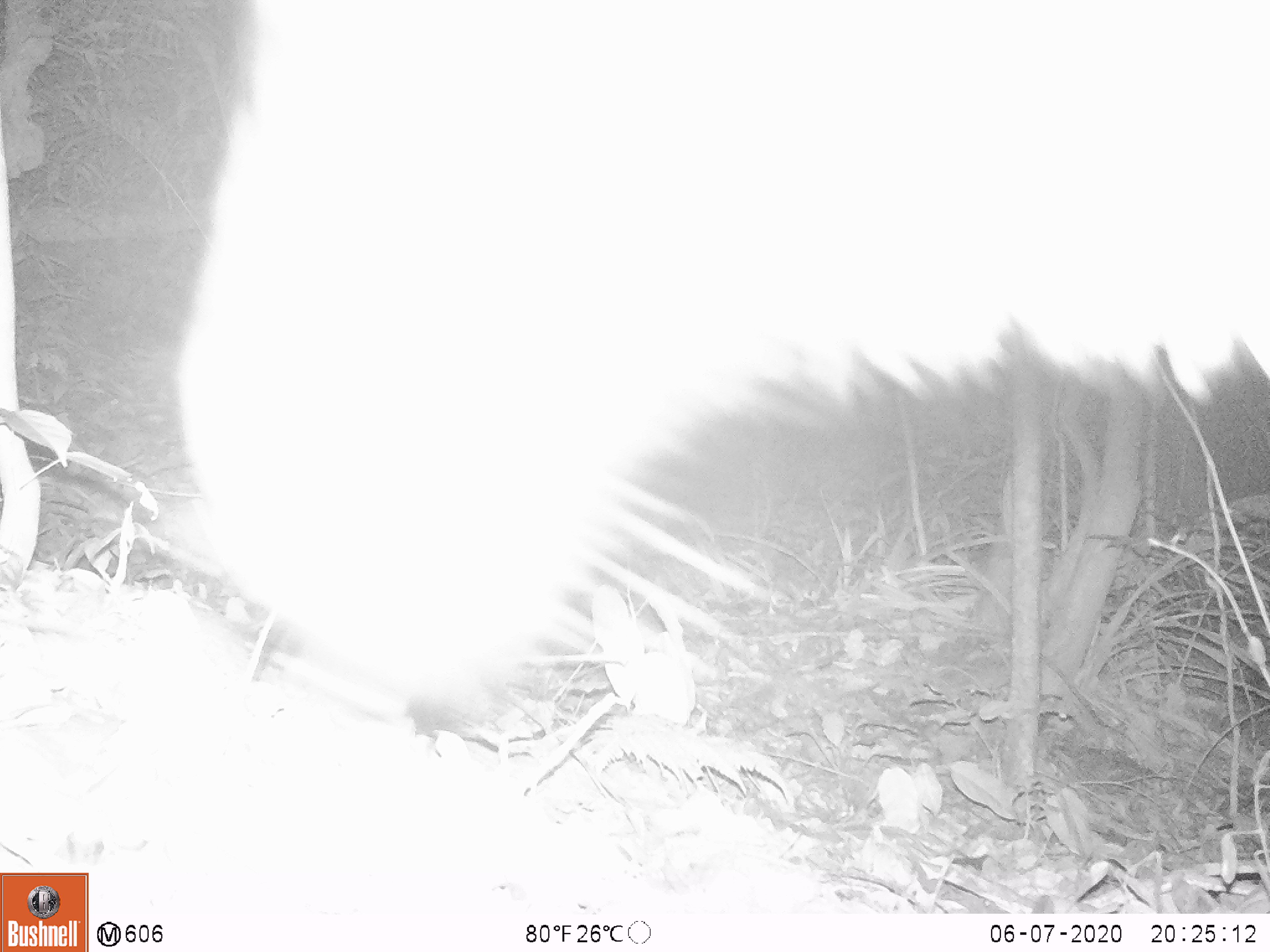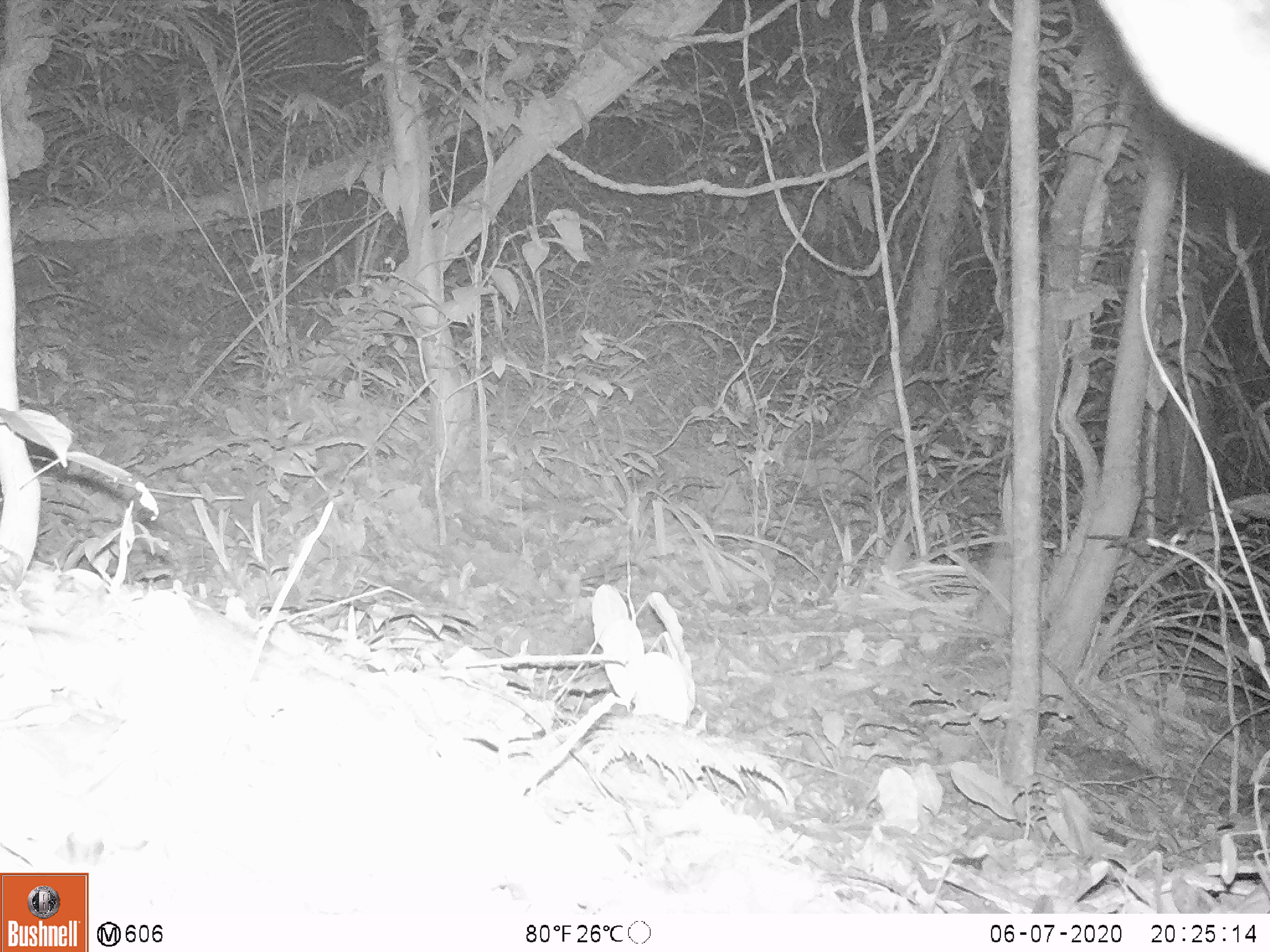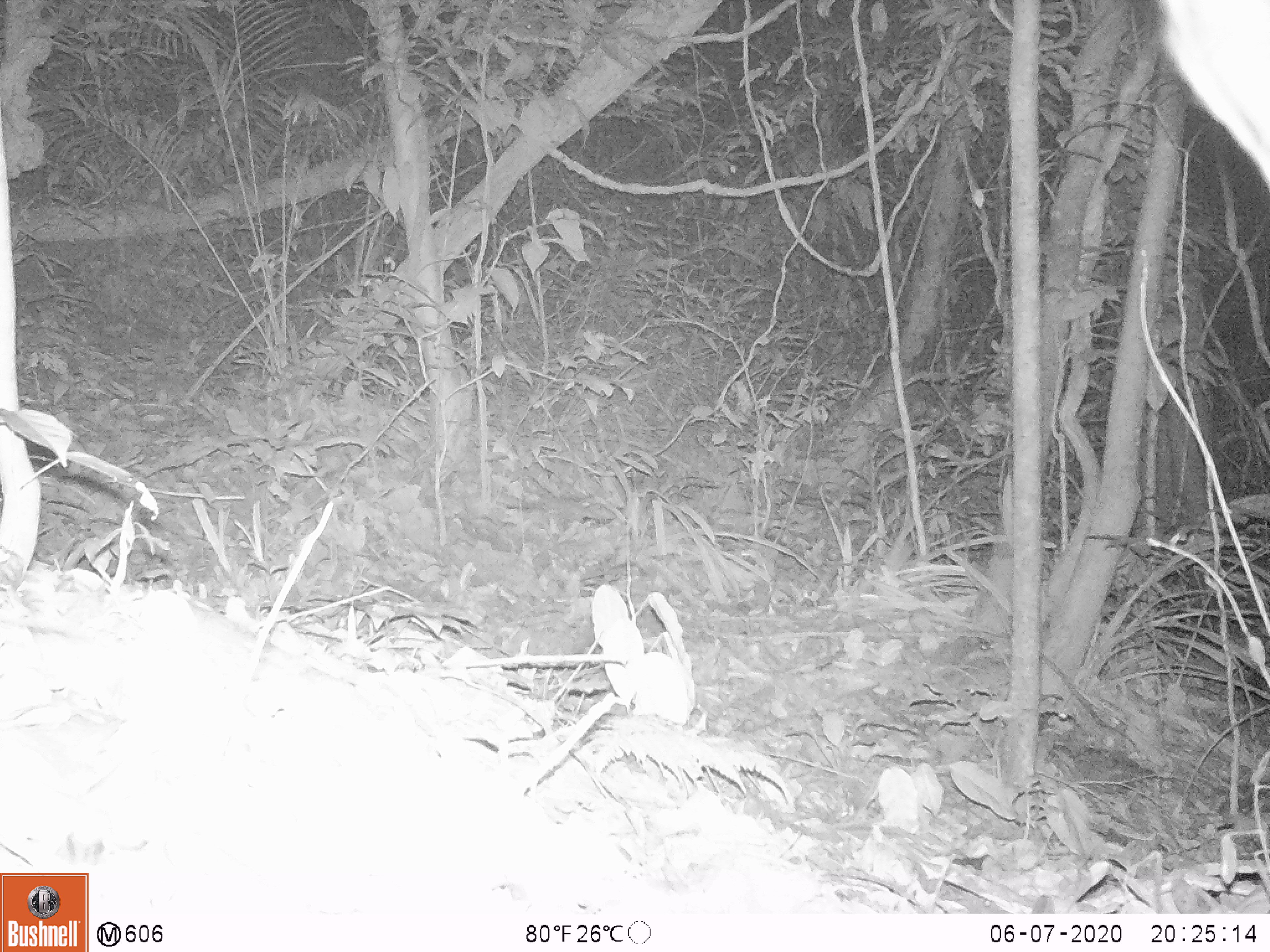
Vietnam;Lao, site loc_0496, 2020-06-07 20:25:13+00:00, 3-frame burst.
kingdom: Animalia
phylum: Chordata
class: Mammalia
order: Artiodactyla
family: Bovidae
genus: Capricornis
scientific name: Capricornis sumatraensis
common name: chinese serow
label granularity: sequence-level